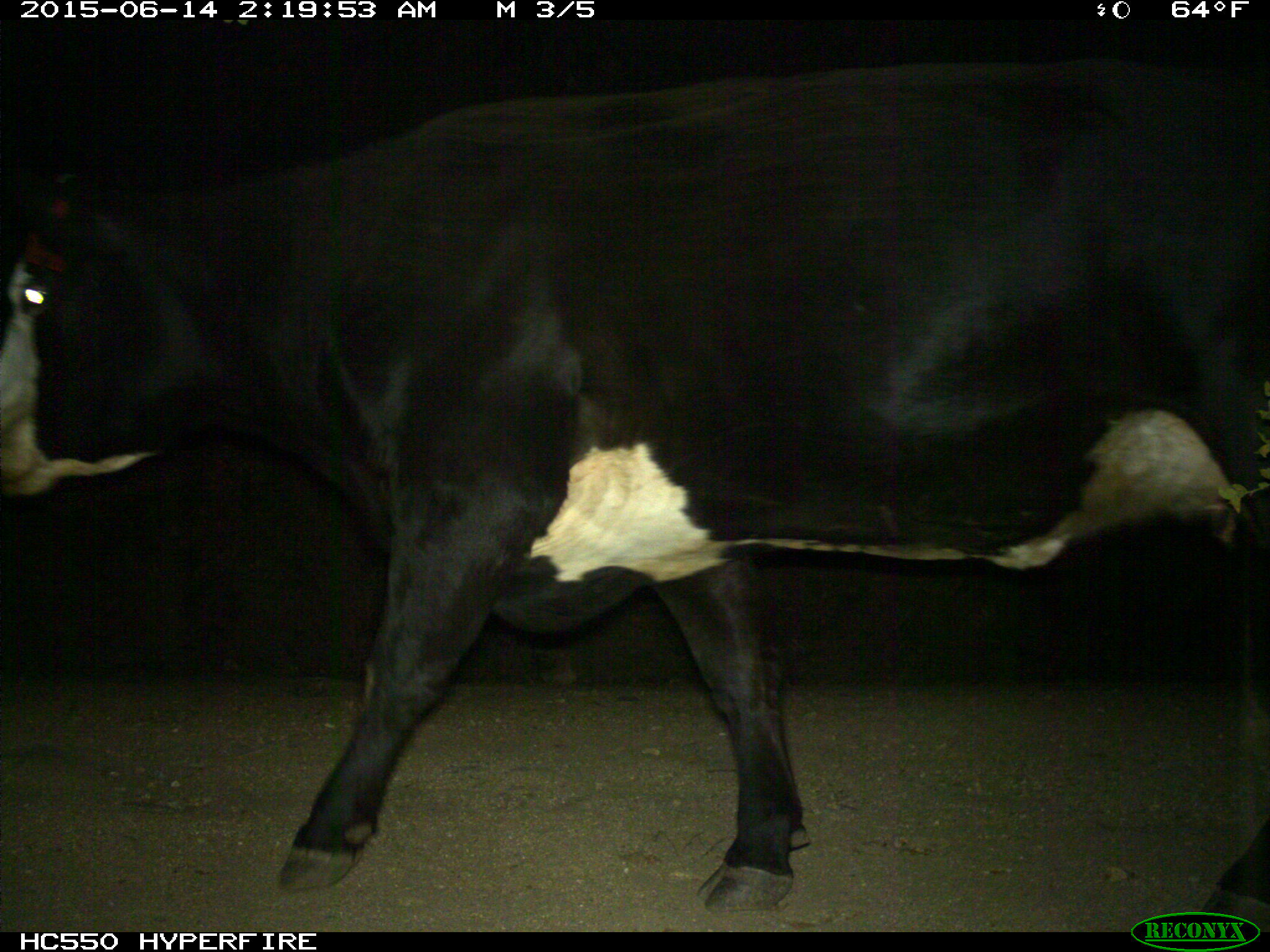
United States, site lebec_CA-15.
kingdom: Animalia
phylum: Chordata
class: Mammalia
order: Artiodactyla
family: Bovidae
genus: Bos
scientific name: Bos taurus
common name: domestic cow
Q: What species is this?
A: Bos taurus (domestic cow).